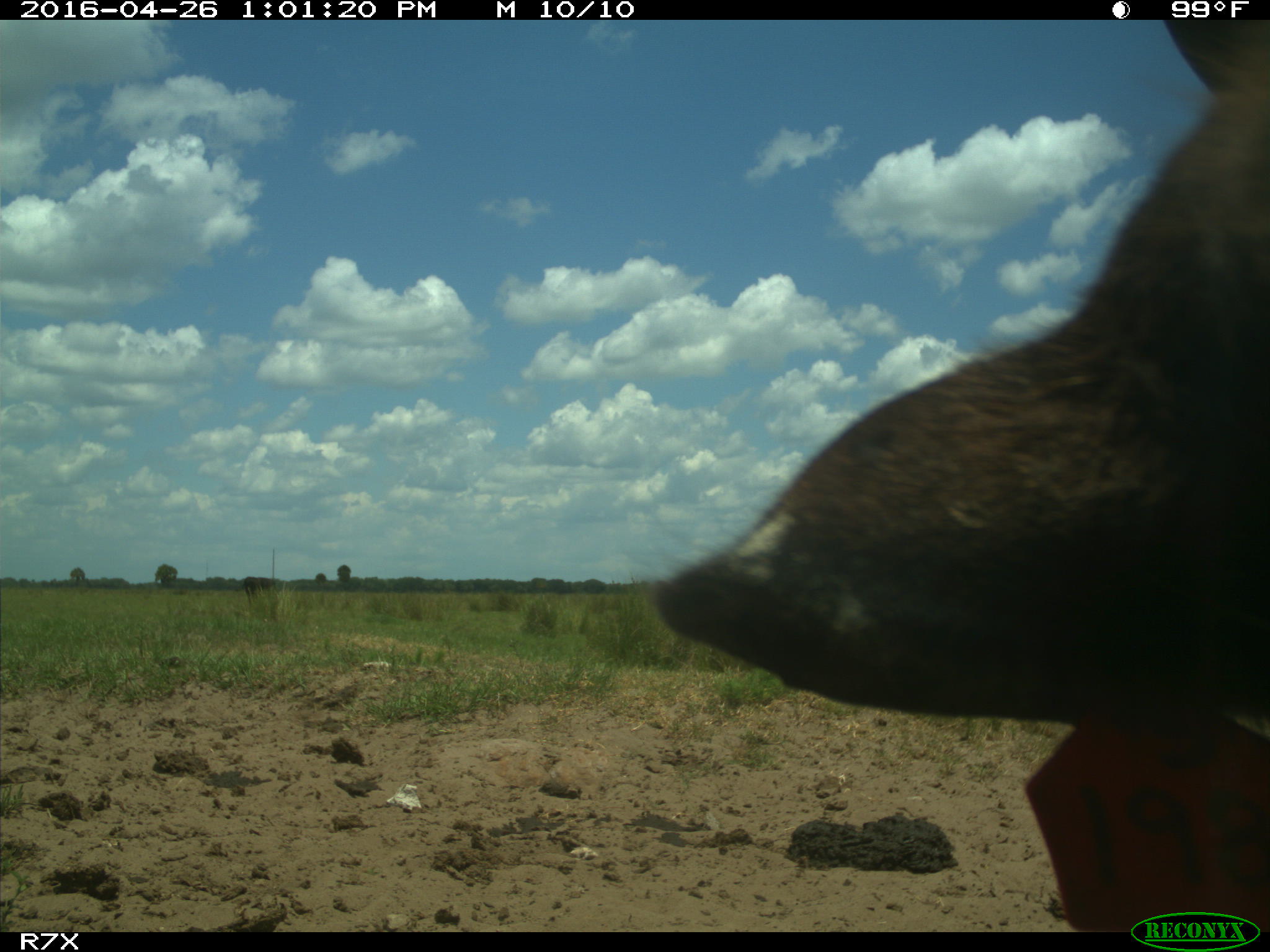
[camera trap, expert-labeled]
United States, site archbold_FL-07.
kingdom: Animalia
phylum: Chordata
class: Mammalia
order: Artiodactyla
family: Bovidae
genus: Bos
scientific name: Bos taurus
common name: domestic cow